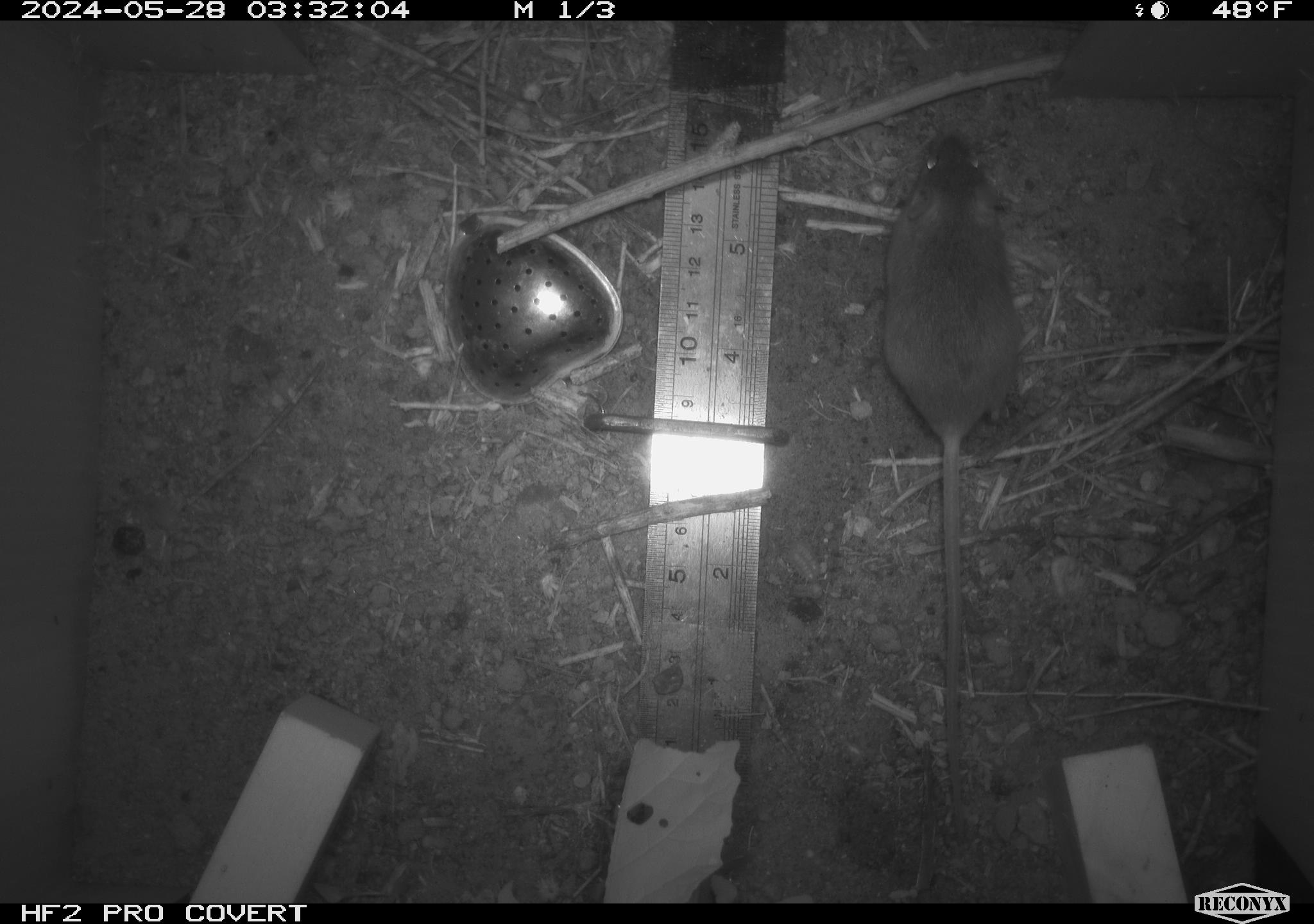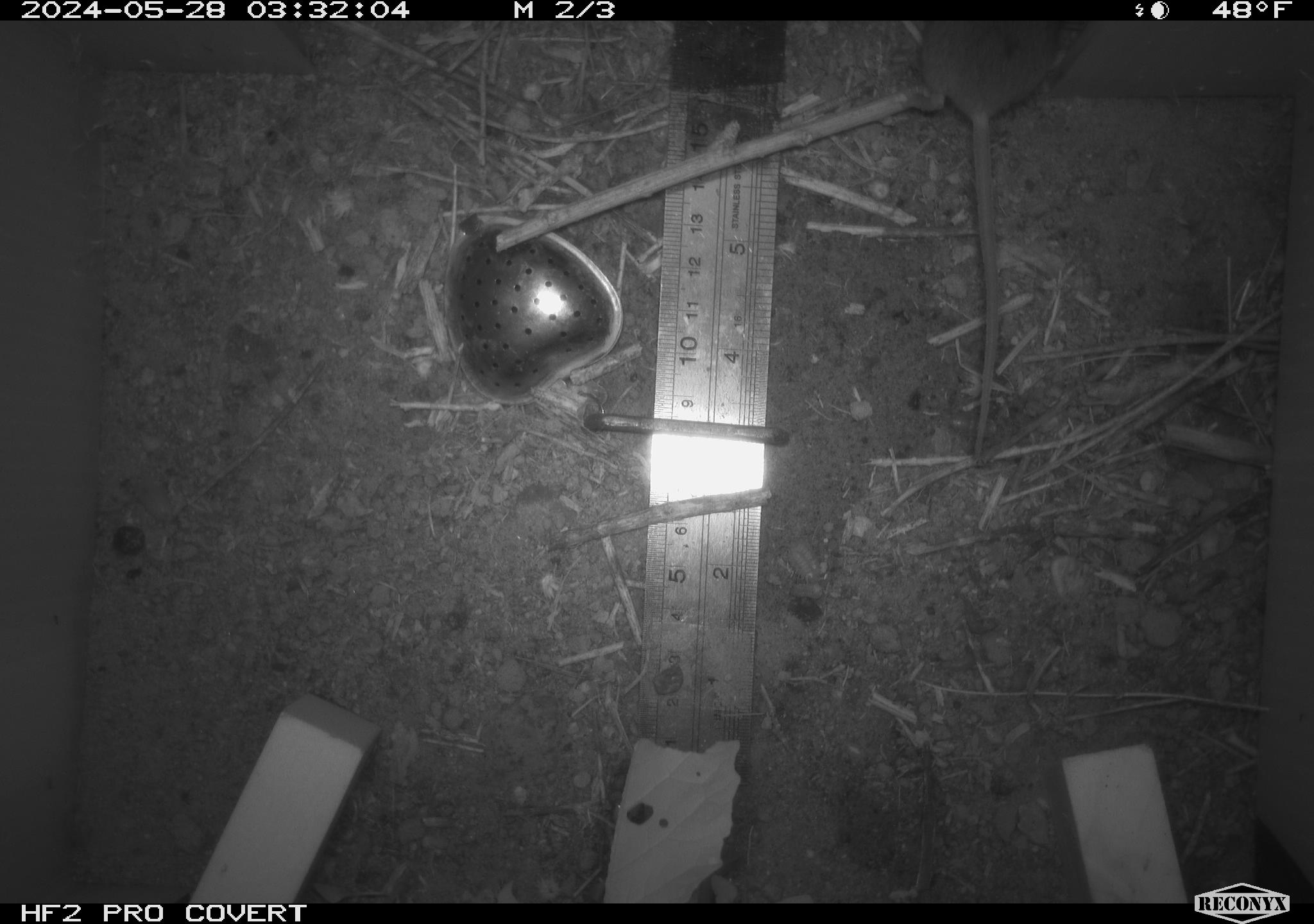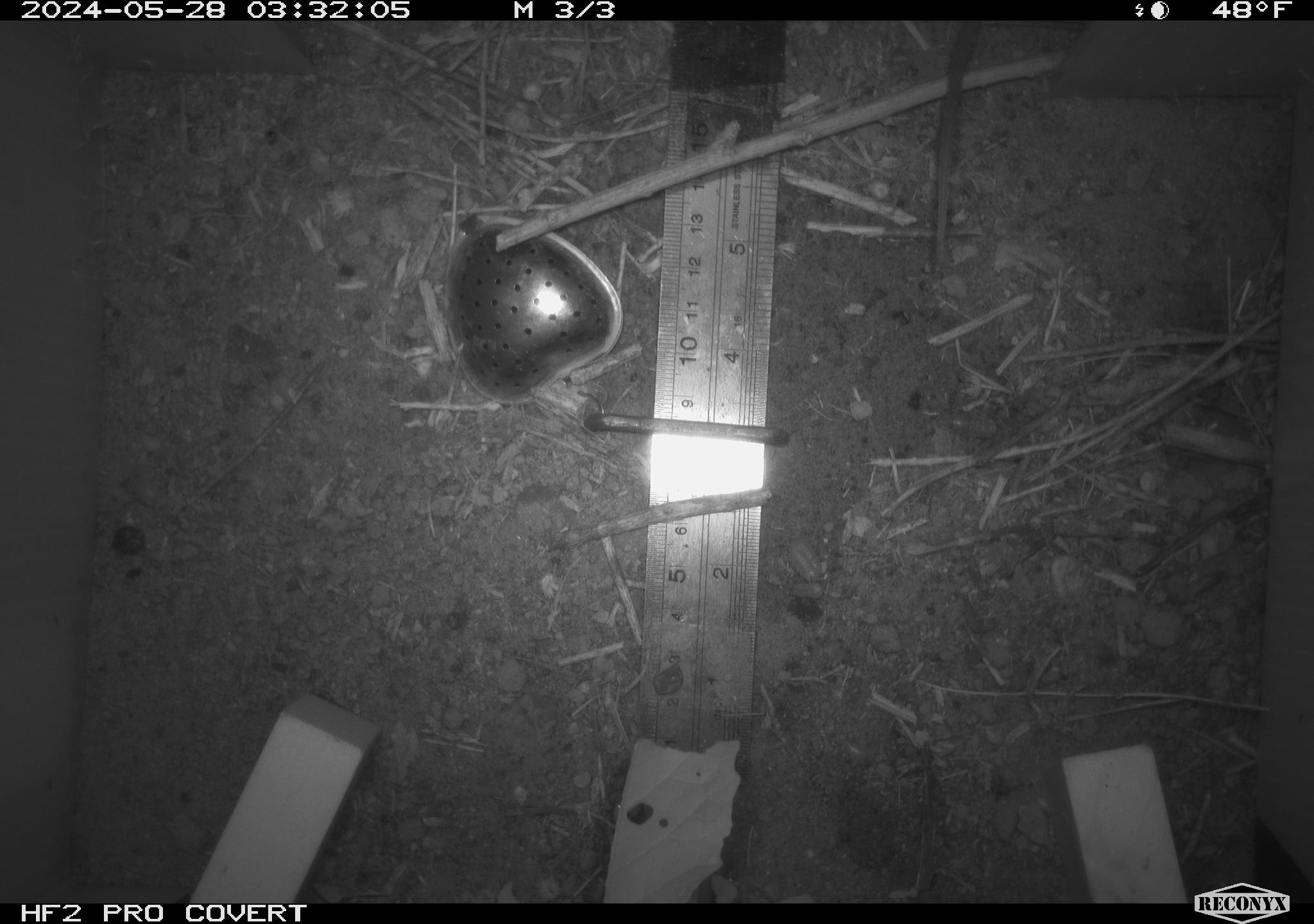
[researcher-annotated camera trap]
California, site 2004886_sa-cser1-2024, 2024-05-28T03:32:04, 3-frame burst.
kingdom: Animalia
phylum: Chordata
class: Mammalia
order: Rodentia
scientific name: Rodentia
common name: rodent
Rodent (Rodentia).